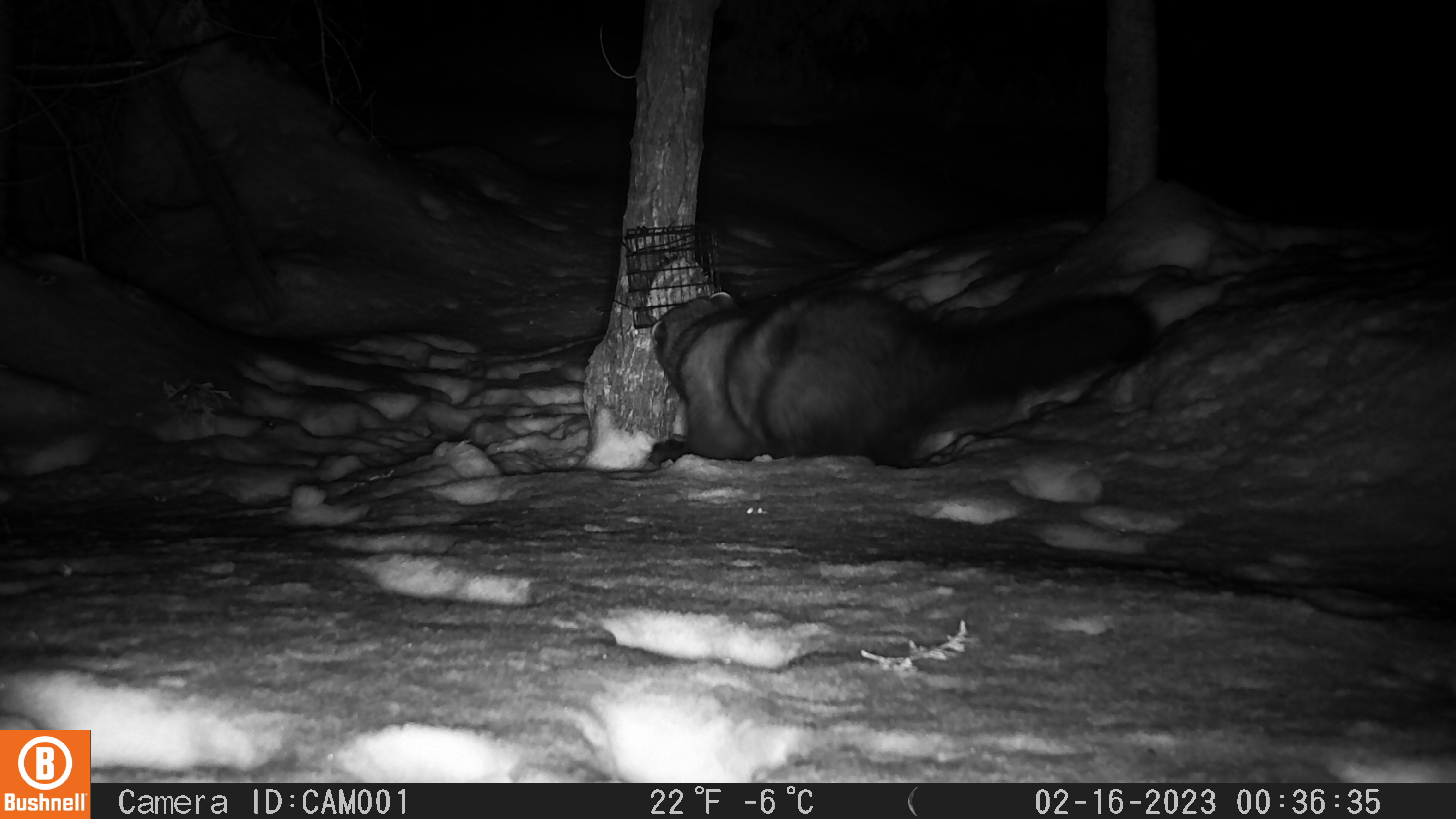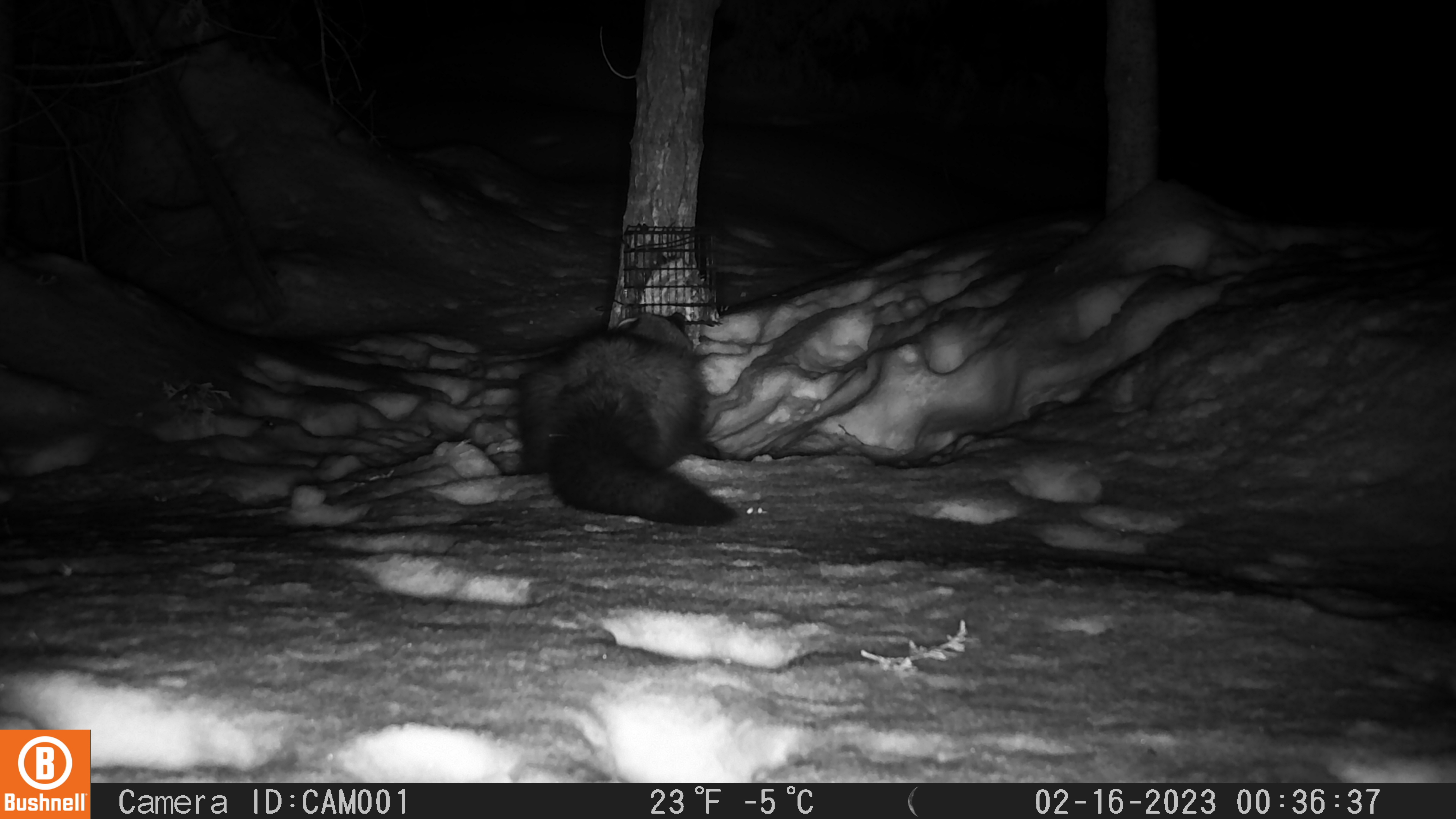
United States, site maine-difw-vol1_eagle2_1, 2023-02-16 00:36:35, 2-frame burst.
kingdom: Animalia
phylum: Chordata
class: Mammalia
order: Carnivora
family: Mustelidae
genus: Pekania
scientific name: Pekania pennanti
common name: fisher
Fisher (Pekania pennanti).